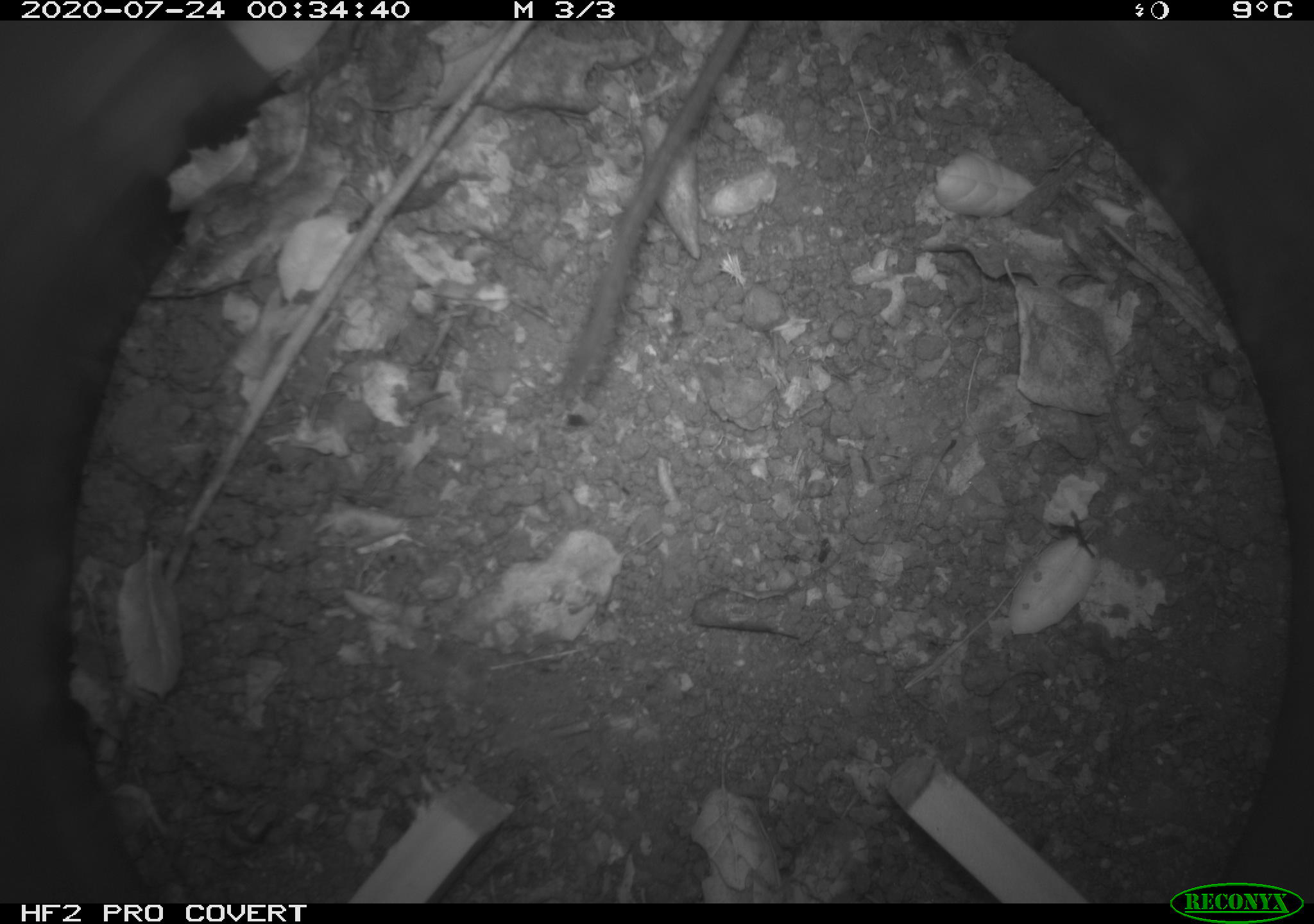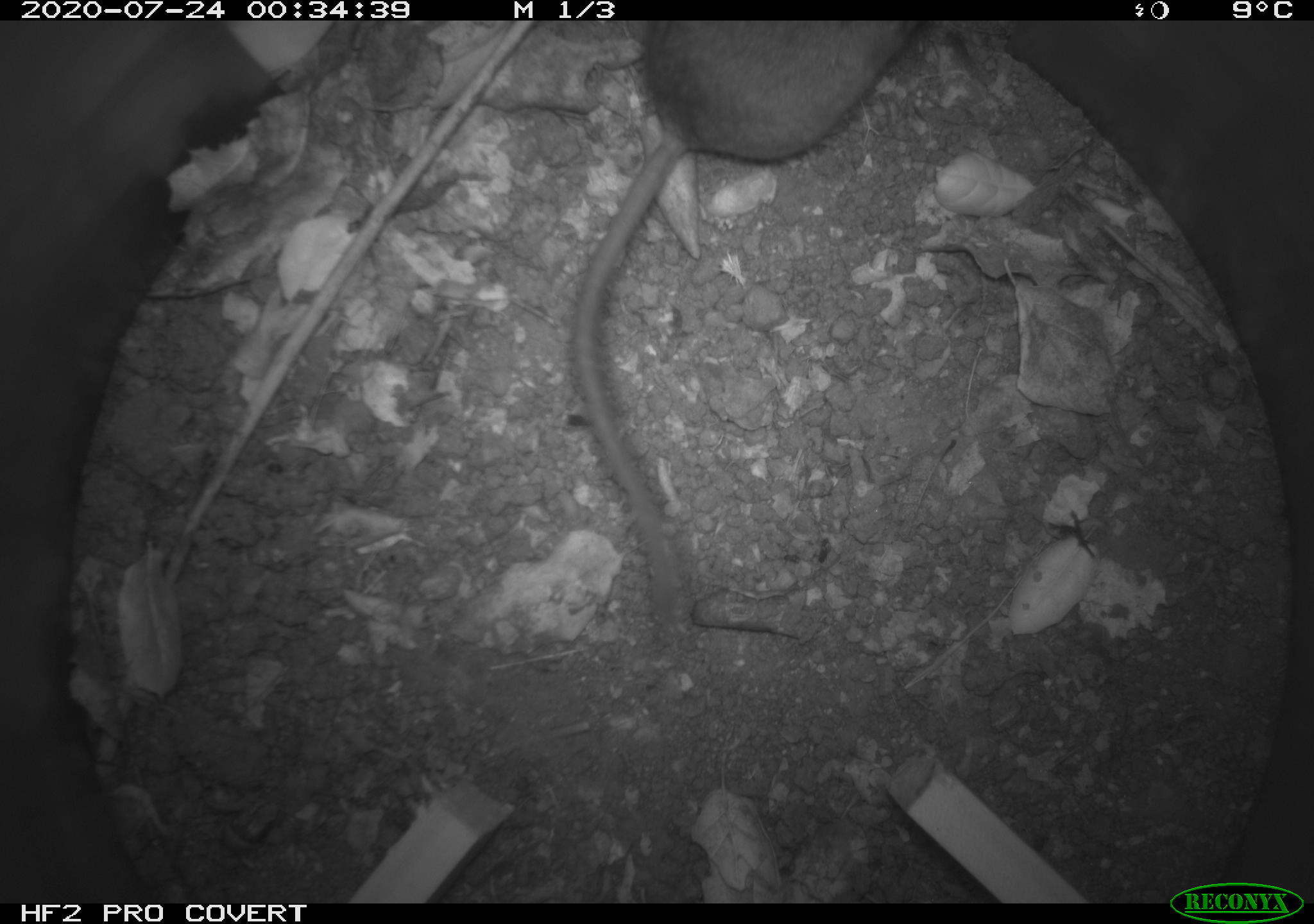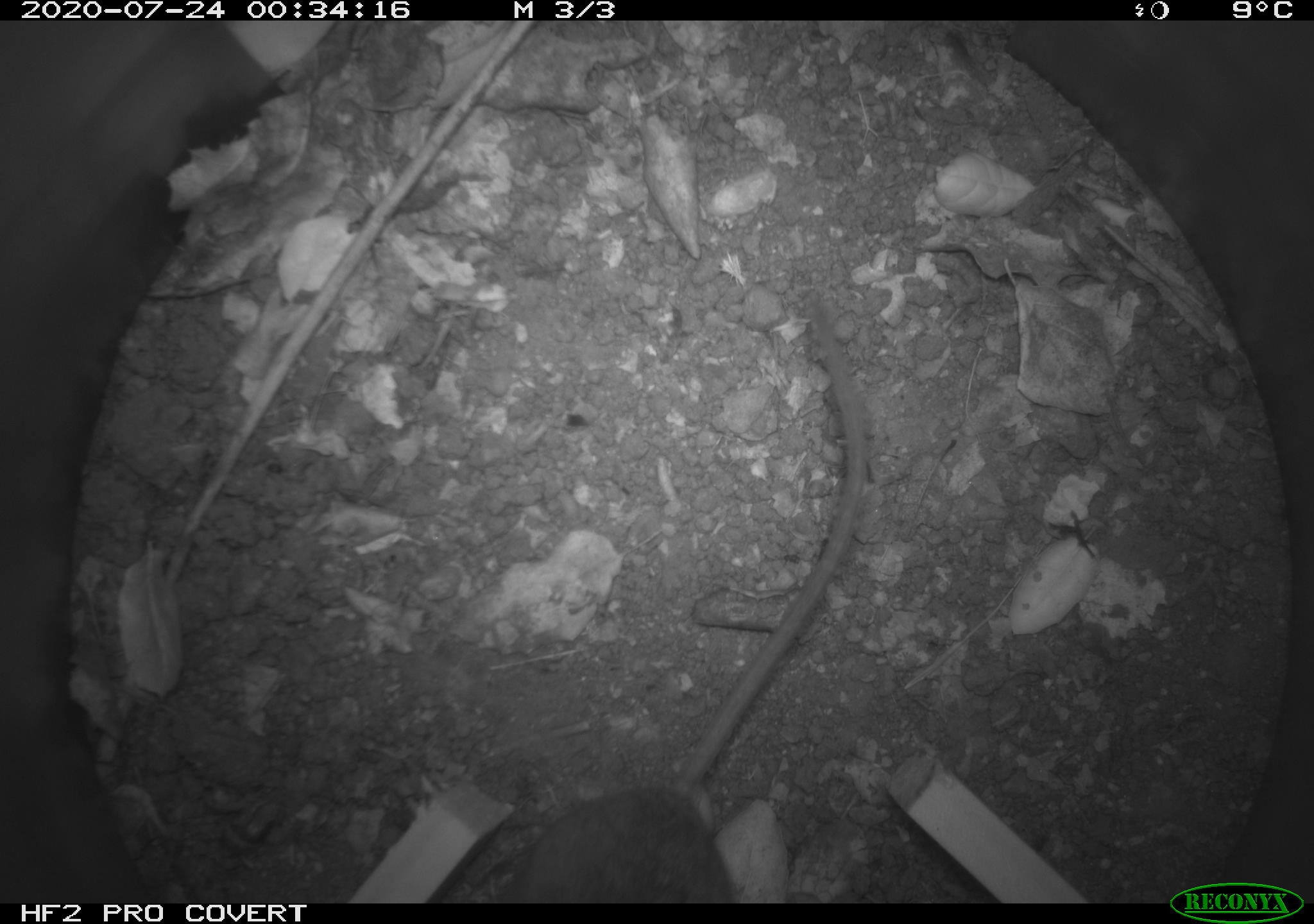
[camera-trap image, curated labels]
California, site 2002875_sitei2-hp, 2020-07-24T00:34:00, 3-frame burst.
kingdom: Animalia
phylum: Chordata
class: Mammalia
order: Rodentia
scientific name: Rodentia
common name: rodent